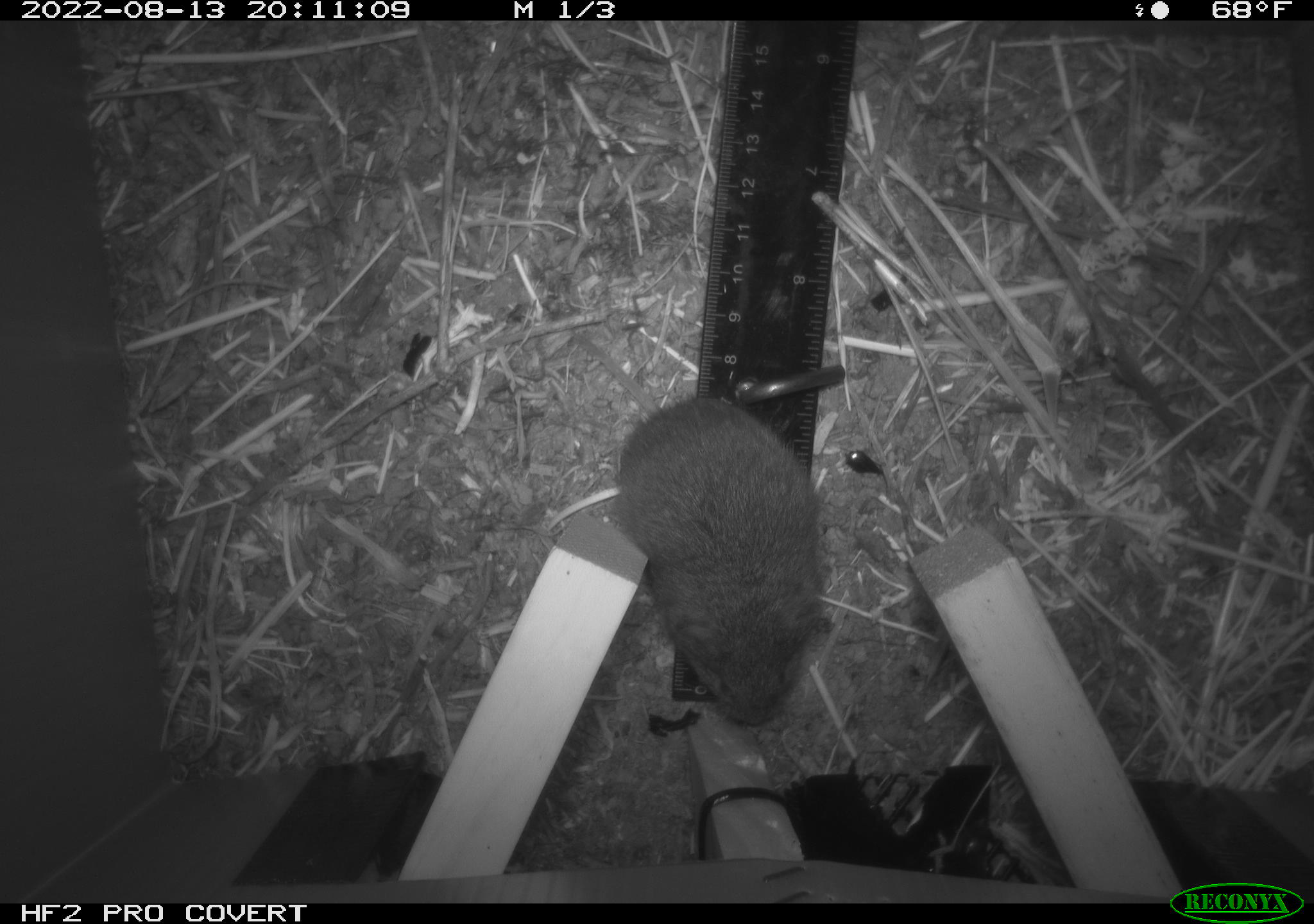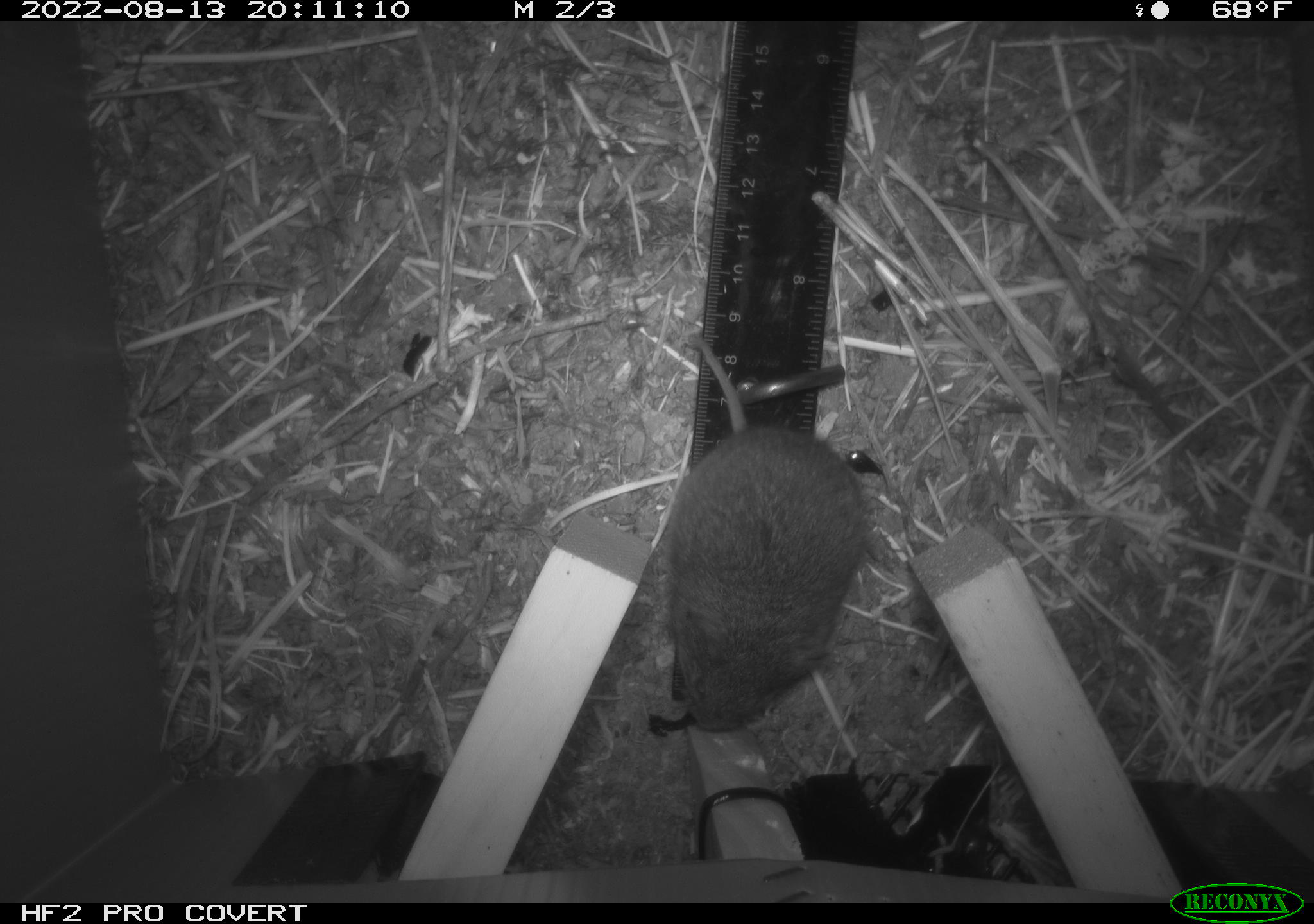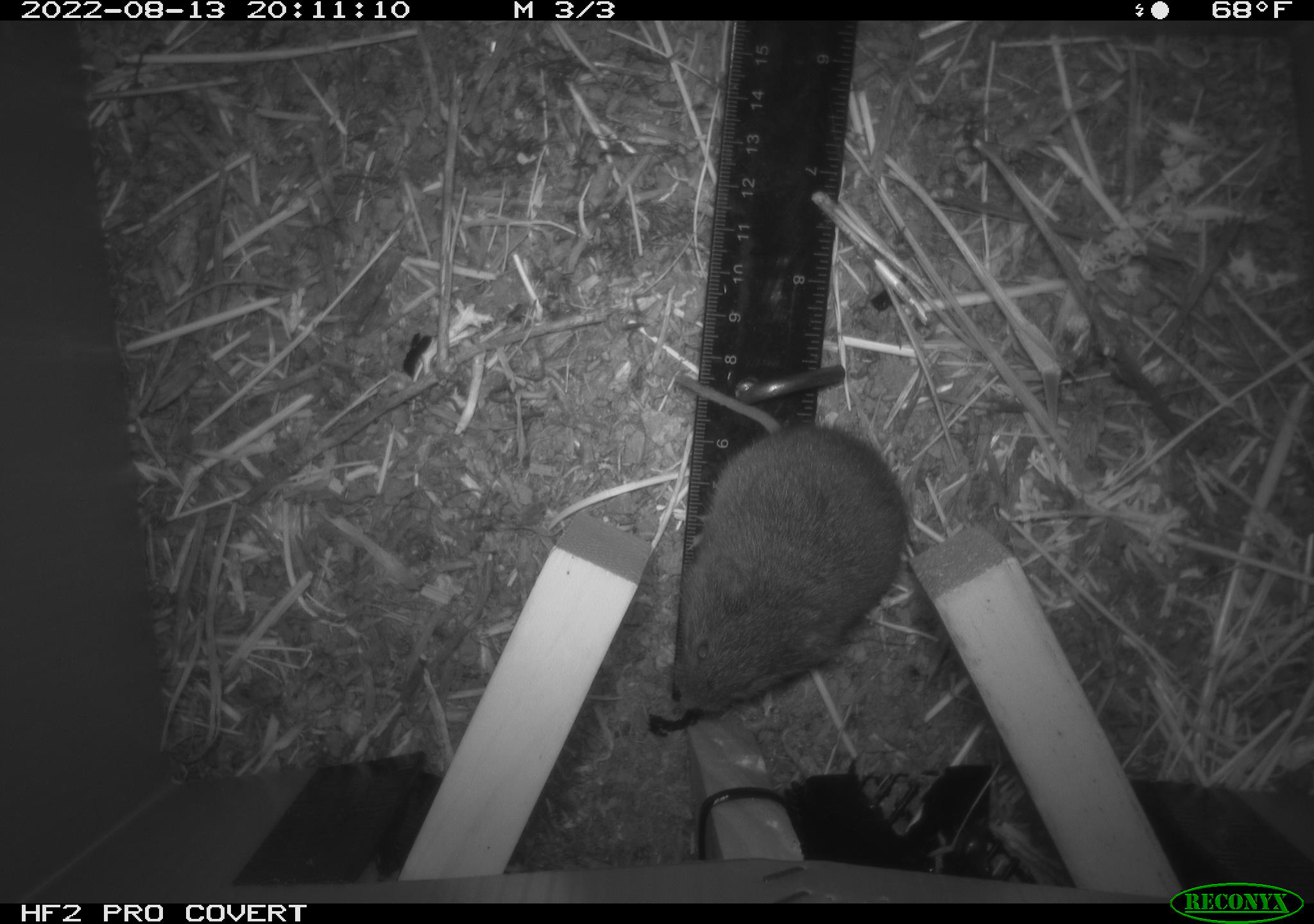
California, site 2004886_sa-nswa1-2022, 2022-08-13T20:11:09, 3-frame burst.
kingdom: Animalia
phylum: Chordata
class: Mammalia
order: Rodentia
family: Cricetidae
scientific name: Cricetidae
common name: hamsters, voles, lemmings, and allies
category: cricetidae family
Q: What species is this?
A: Cricetidae family (hamsters, voles, lemmings, and allies) (Cricetidae).